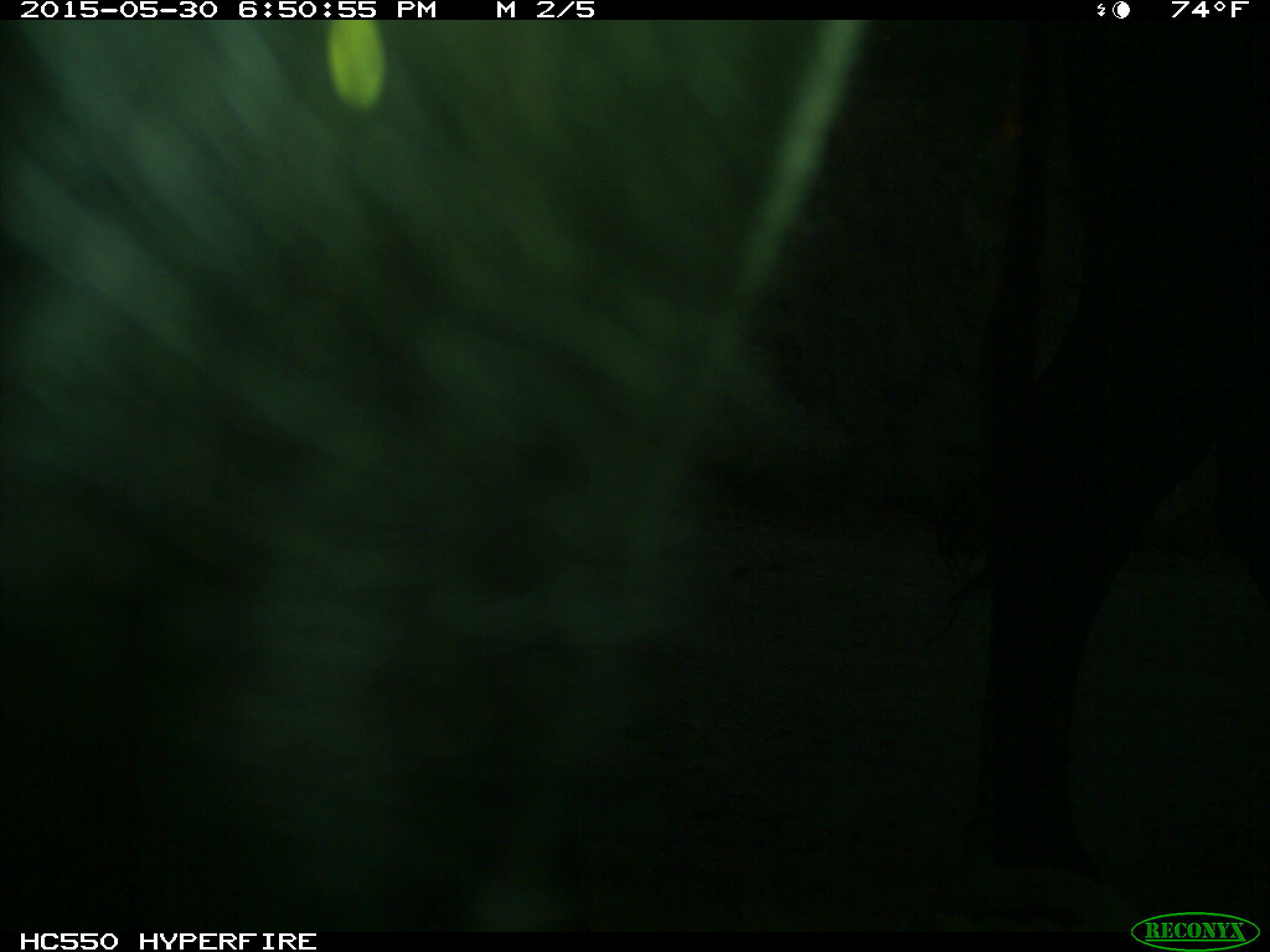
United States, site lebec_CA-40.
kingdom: Animalia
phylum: Chordata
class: Mammalia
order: Artiodactyla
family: Bovidae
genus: Bos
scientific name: Bos taurus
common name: domestic cow